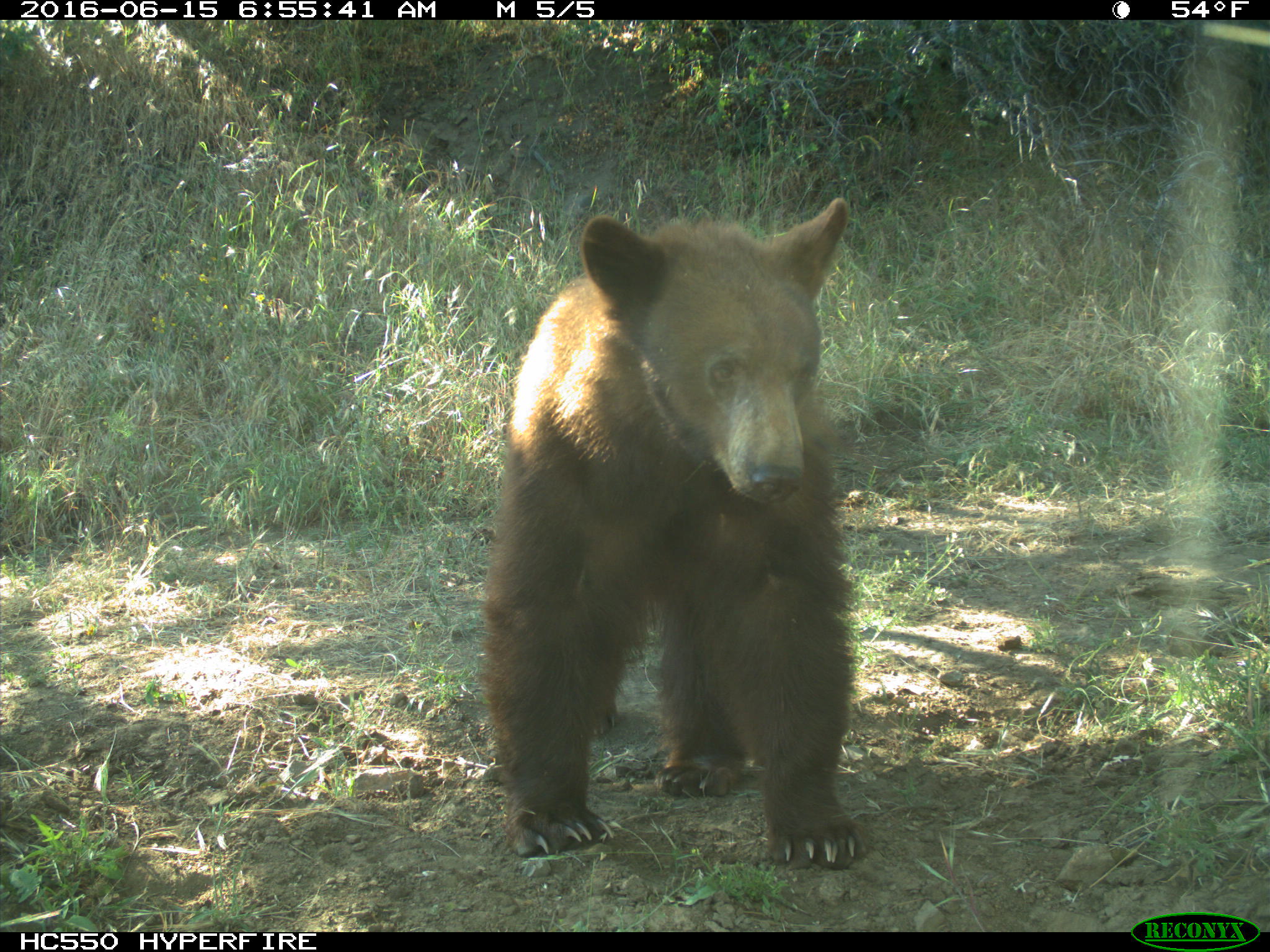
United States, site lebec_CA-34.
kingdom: Animalia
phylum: Chordata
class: Mammalia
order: Carnivora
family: Ursidae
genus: Ursus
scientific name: Ursus americanus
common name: american black bear